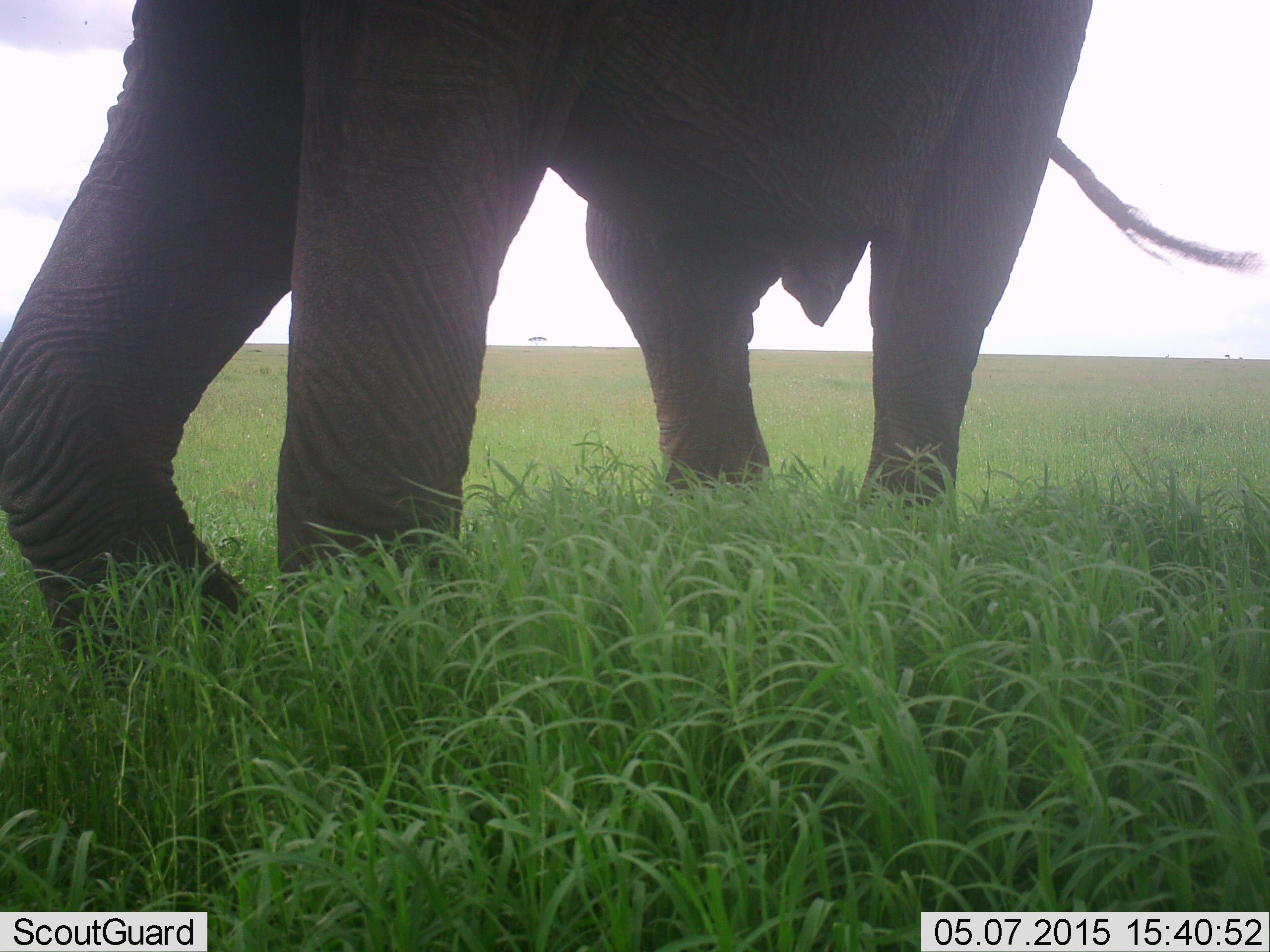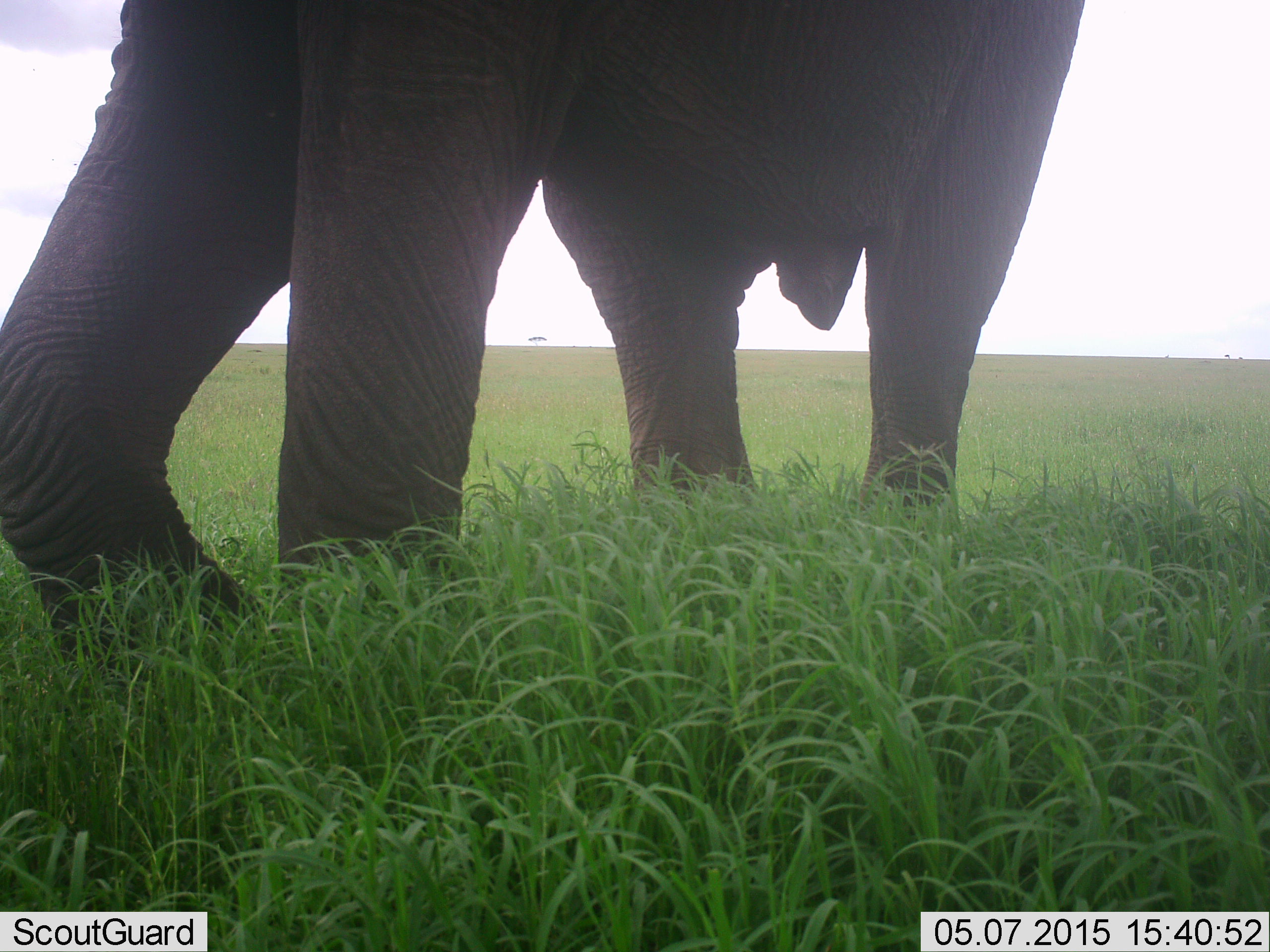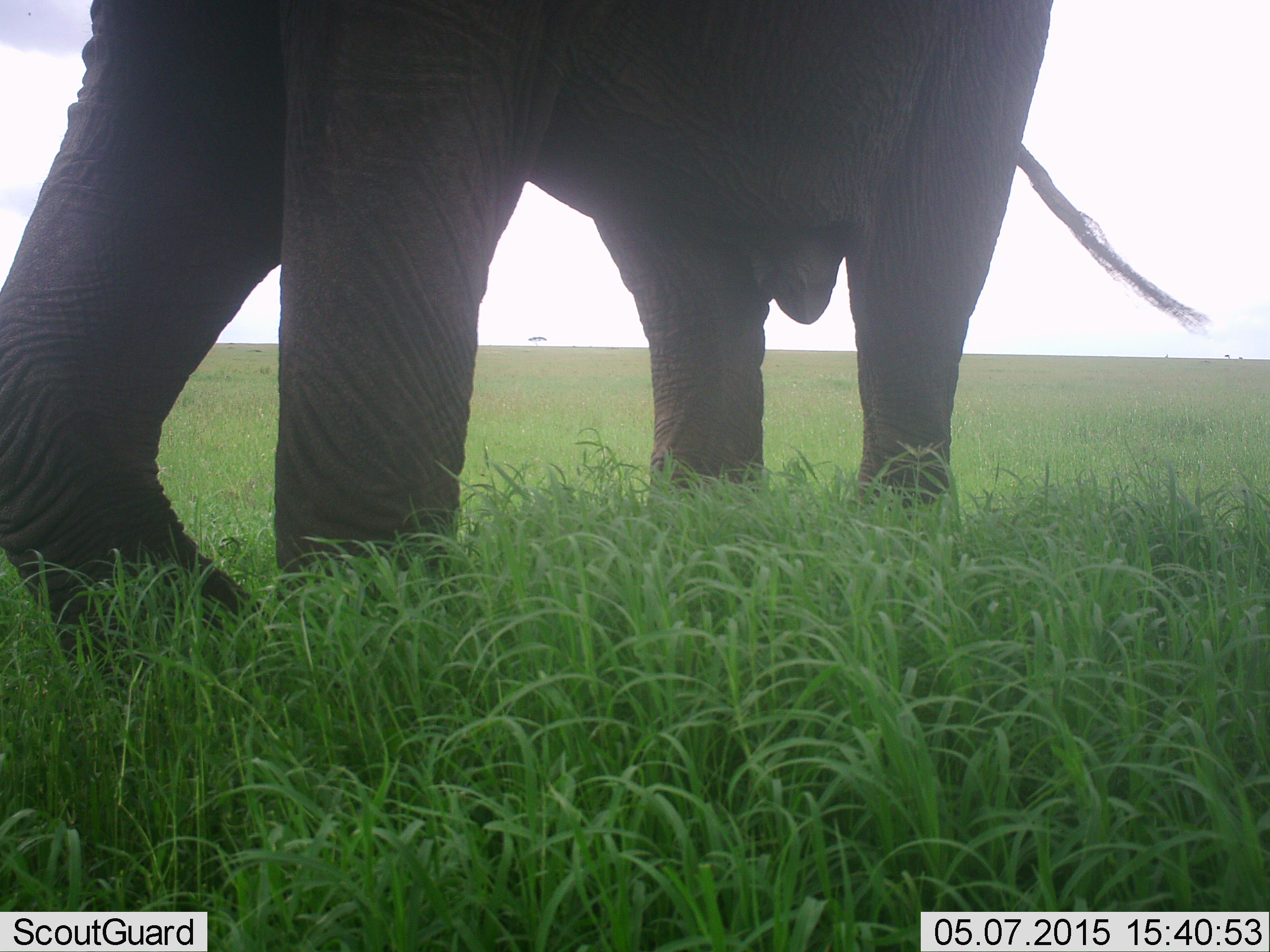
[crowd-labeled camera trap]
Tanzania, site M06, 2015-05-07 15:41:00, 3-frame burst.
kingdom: Animalia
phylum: Chordata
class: Mammalia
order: Proboscidea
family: Elephantidae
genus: Loxodonta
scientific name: Loxodonta africana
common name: african bush elephant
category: elephant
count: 1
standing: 50%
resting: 0%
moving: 50%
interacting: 0%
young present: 0%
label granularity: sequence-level